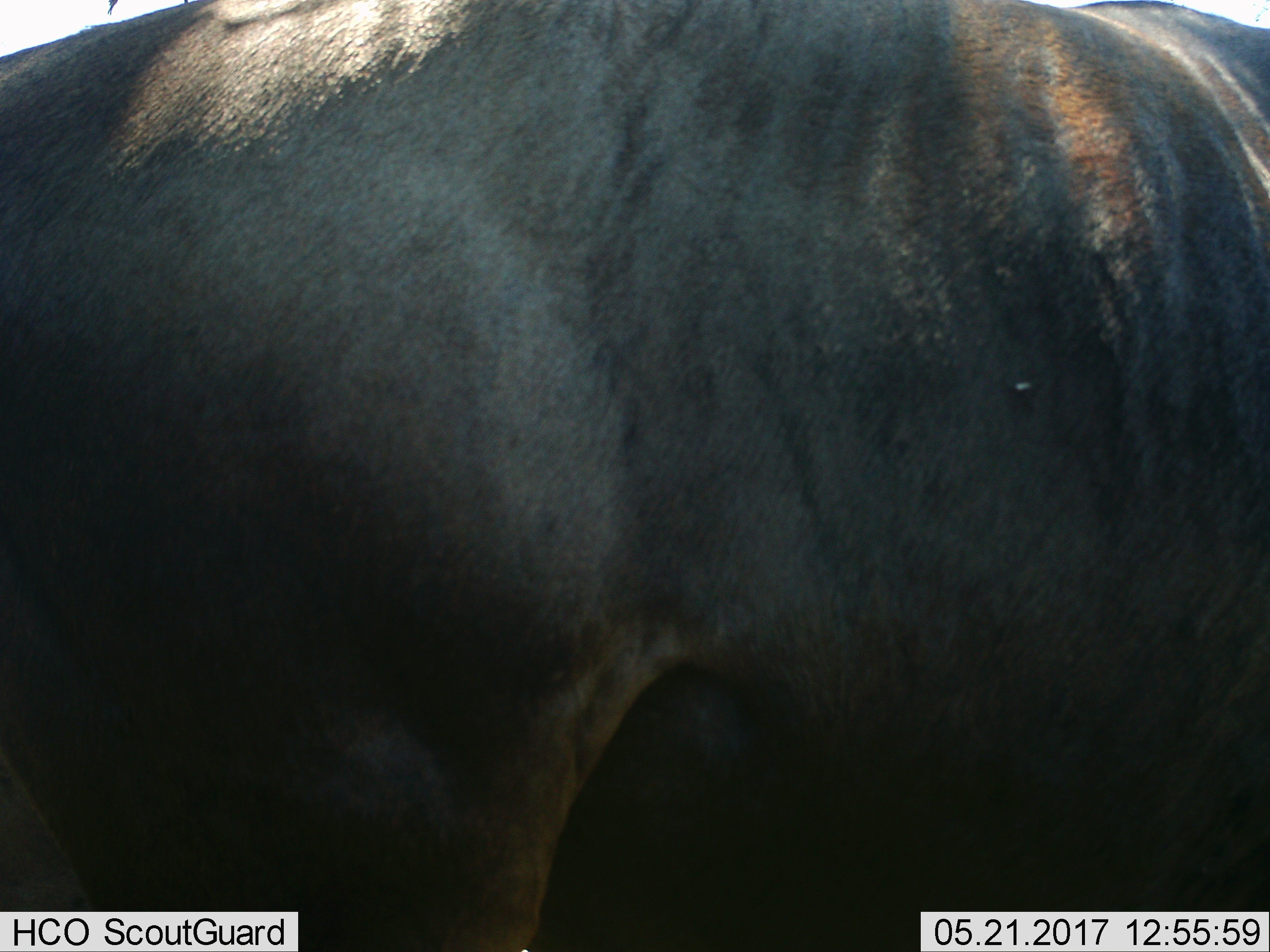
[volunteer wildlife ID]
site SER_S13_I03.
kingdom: Animalia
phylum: Chordata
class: Mammalia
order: Artiodactyla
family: Bovidae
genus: Connochaetes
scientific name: Connochaetes taurinus taurinus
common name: blue wildebeest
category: wildebeestblue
Wildebeestblue (blue wildebeest) (Connochaetes taurinus taurinus), count 1. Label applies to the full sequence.